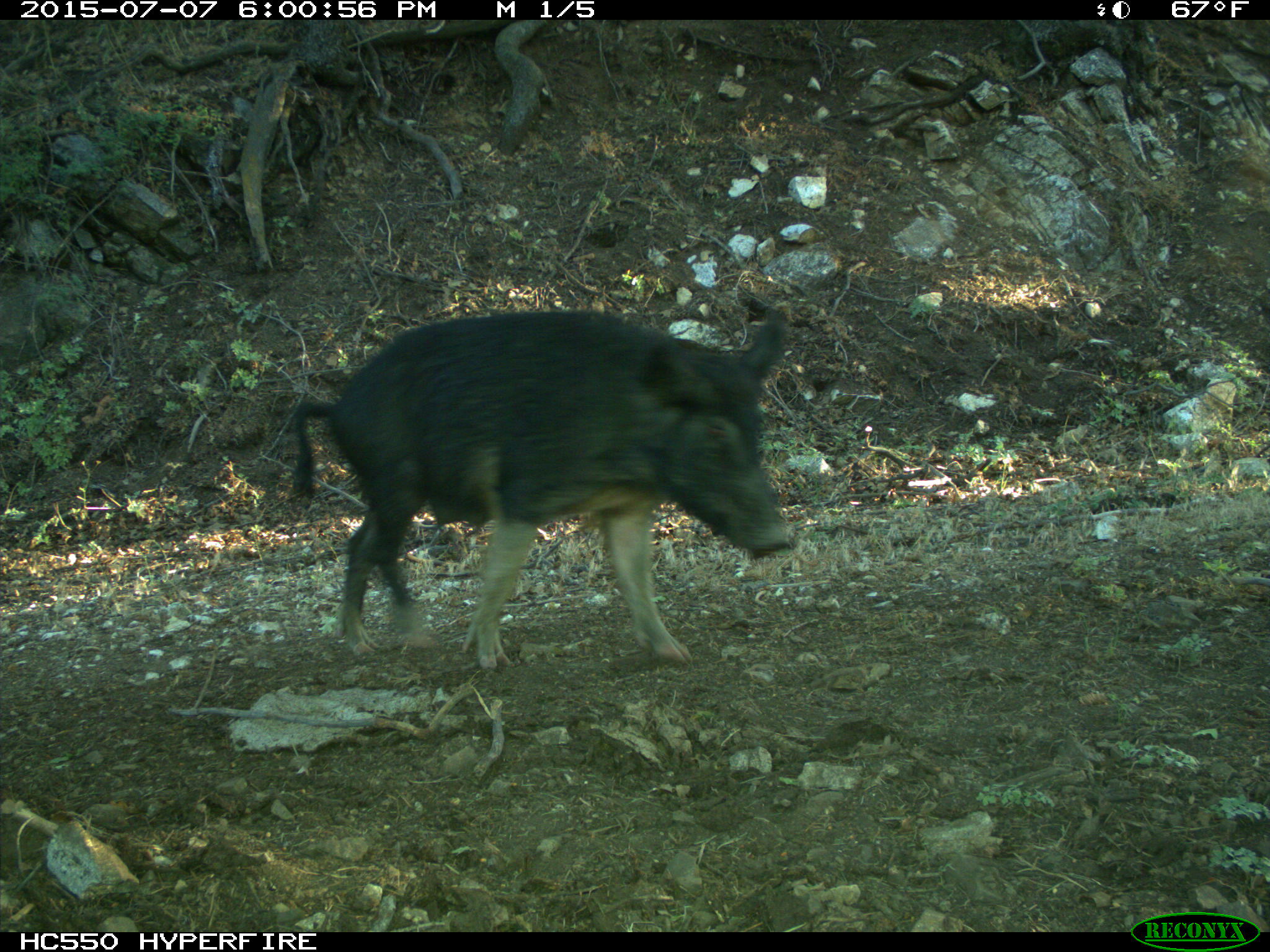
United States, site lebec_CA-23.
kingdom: Animalia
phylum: Chordata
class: Mammalia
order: Artiodactyla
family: Suidae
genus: Sus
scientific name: Sus scrofa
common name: wild boar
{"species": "Sus scrofa (wild boar)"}